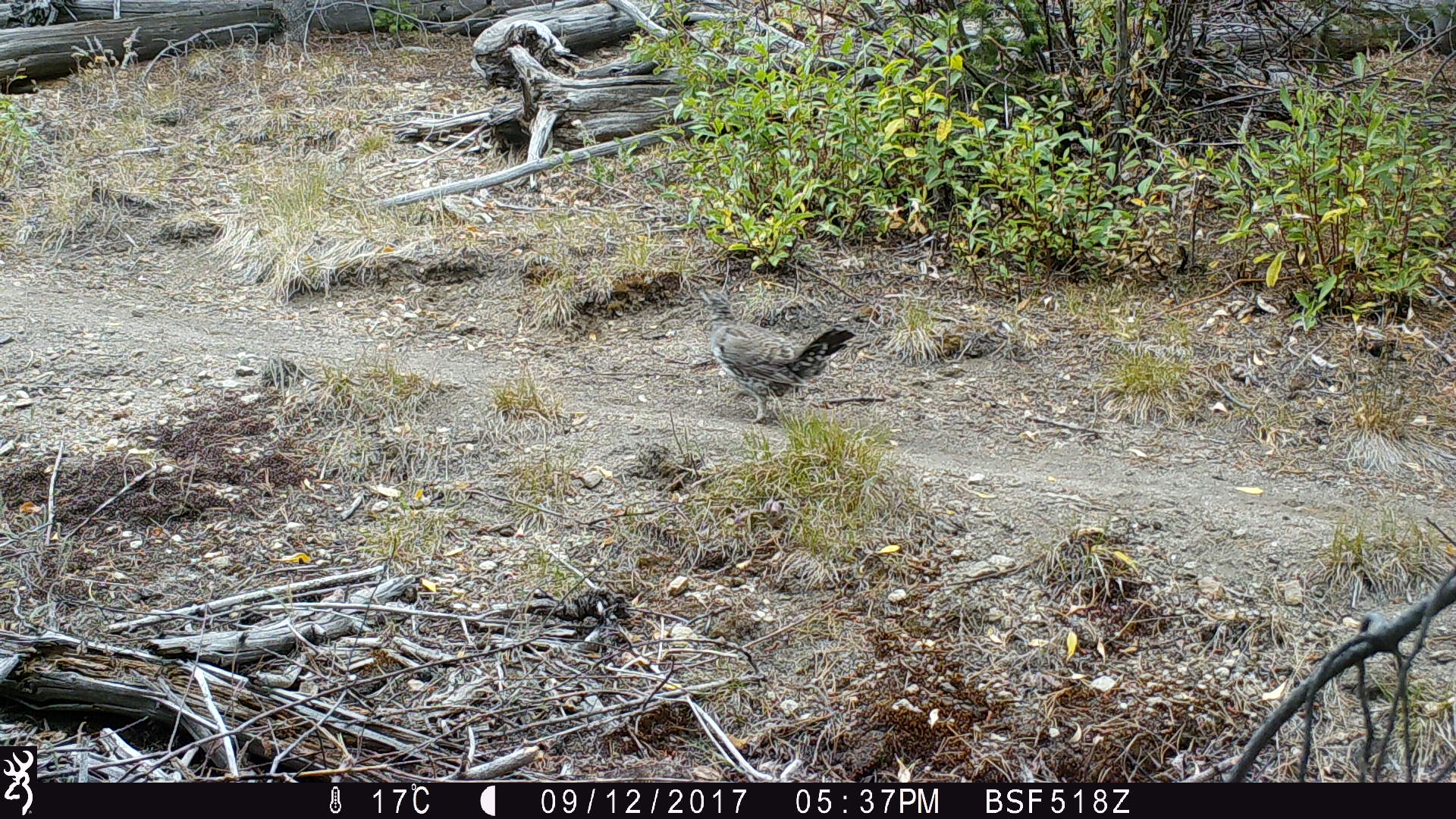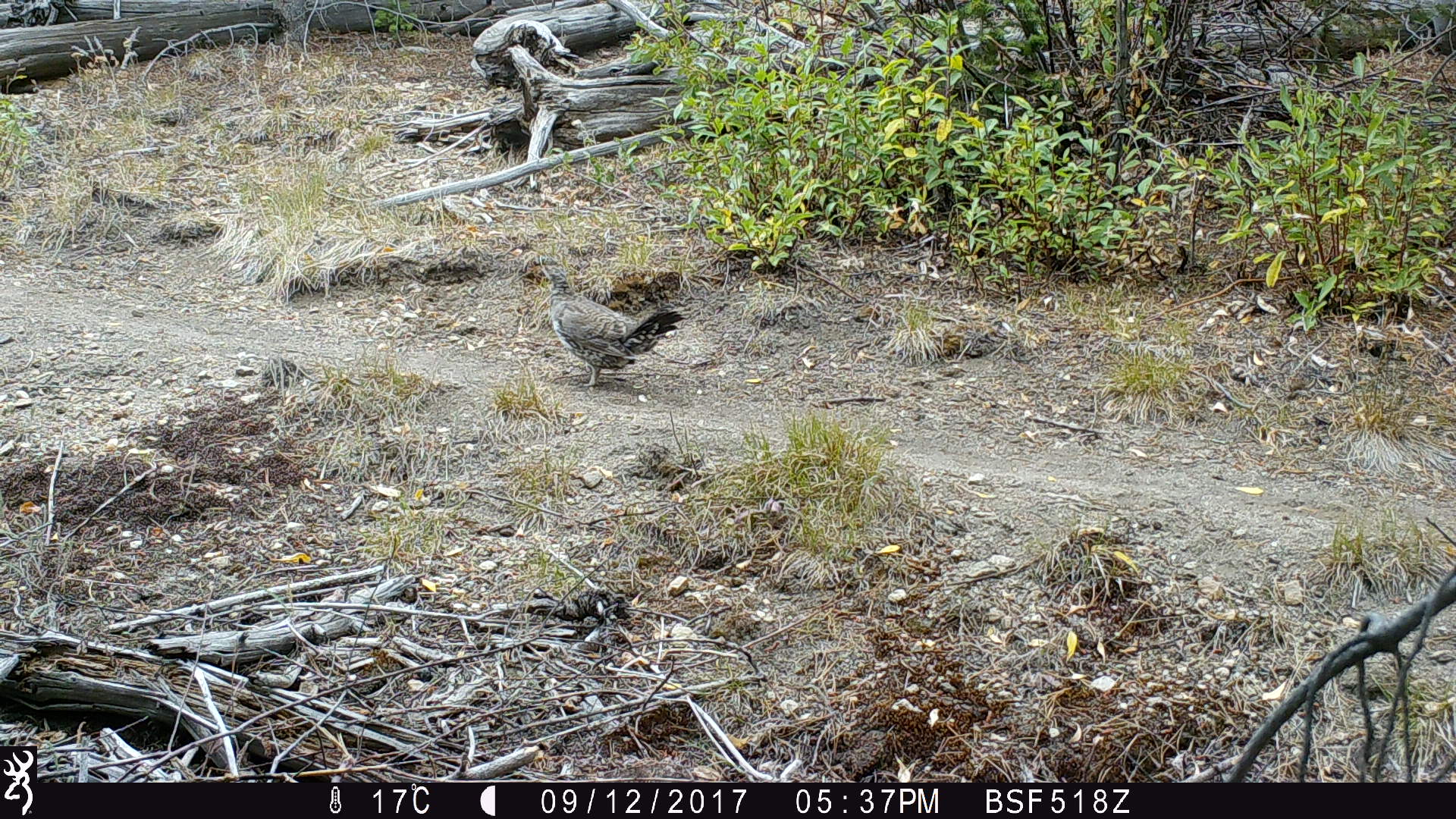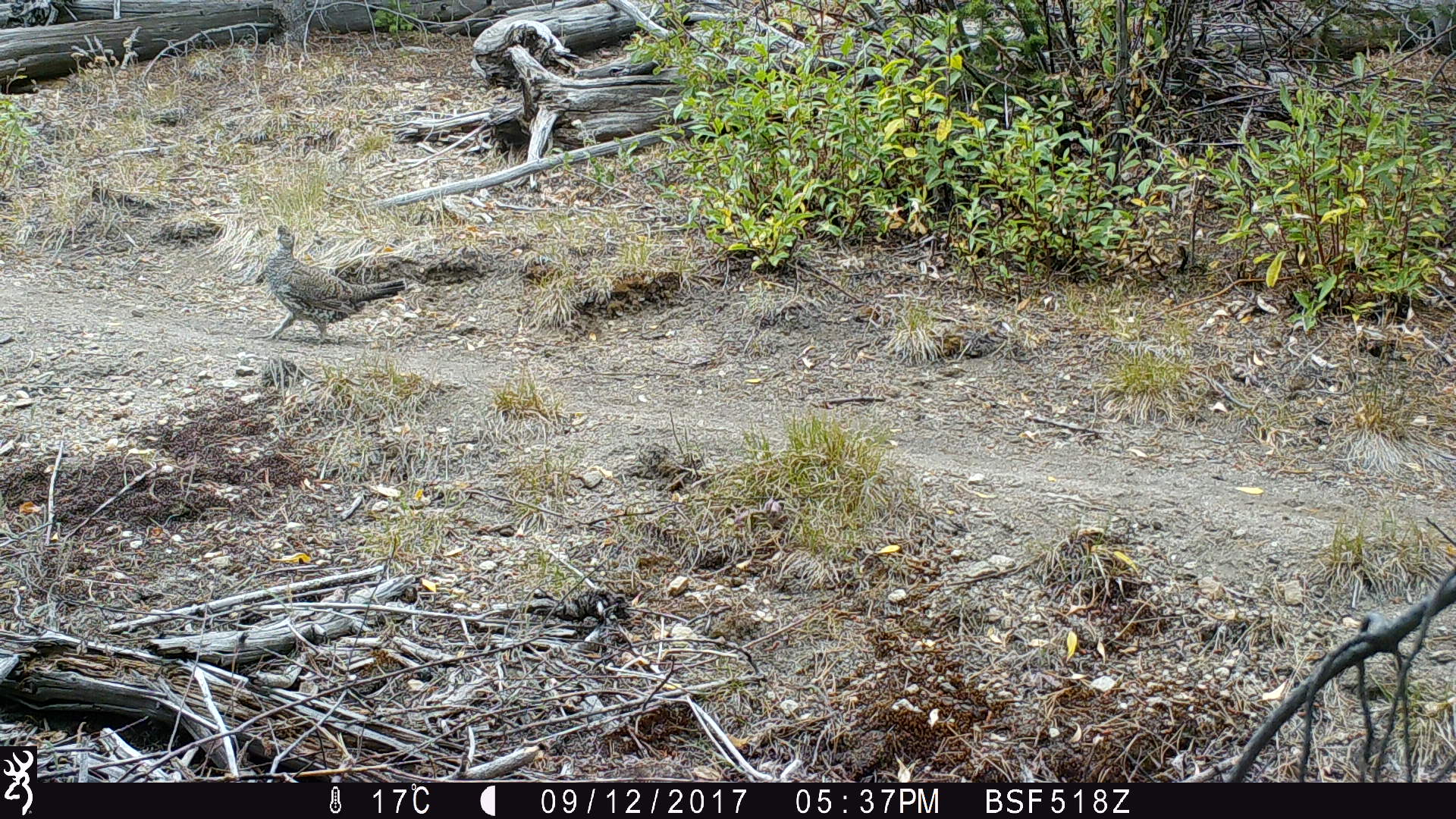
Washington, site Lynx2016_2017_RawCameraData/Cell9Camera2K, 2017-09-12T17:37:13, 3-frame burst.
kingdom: Animalia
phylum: Chordata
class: Aves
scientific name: Aves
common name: birds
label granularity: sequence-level